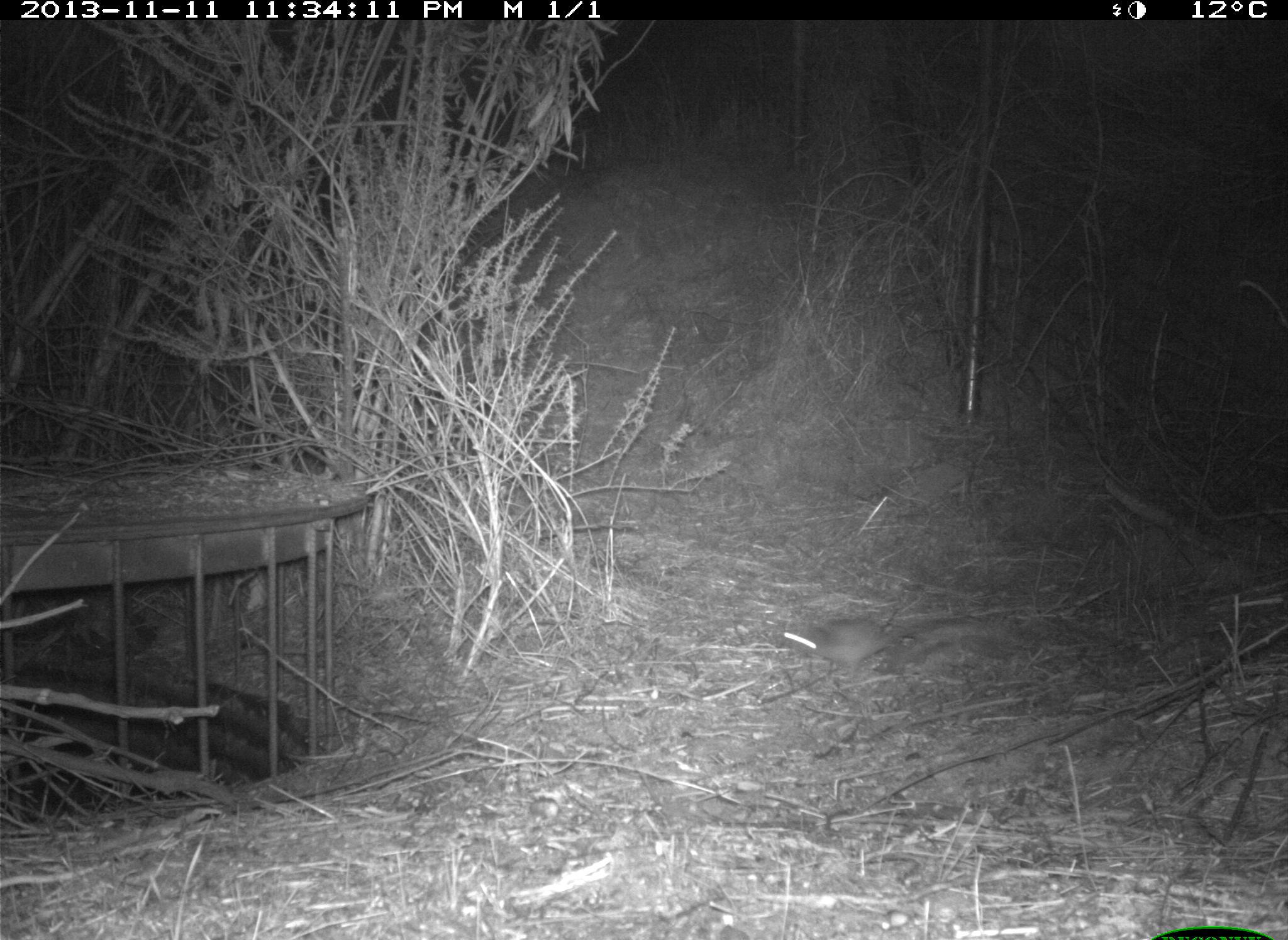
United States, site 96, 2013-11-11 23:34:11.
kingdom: Animalia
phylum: Chordata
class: Mammalia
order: Rodentia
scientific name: Rodentia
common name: rodent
Rodent (Rodentia).